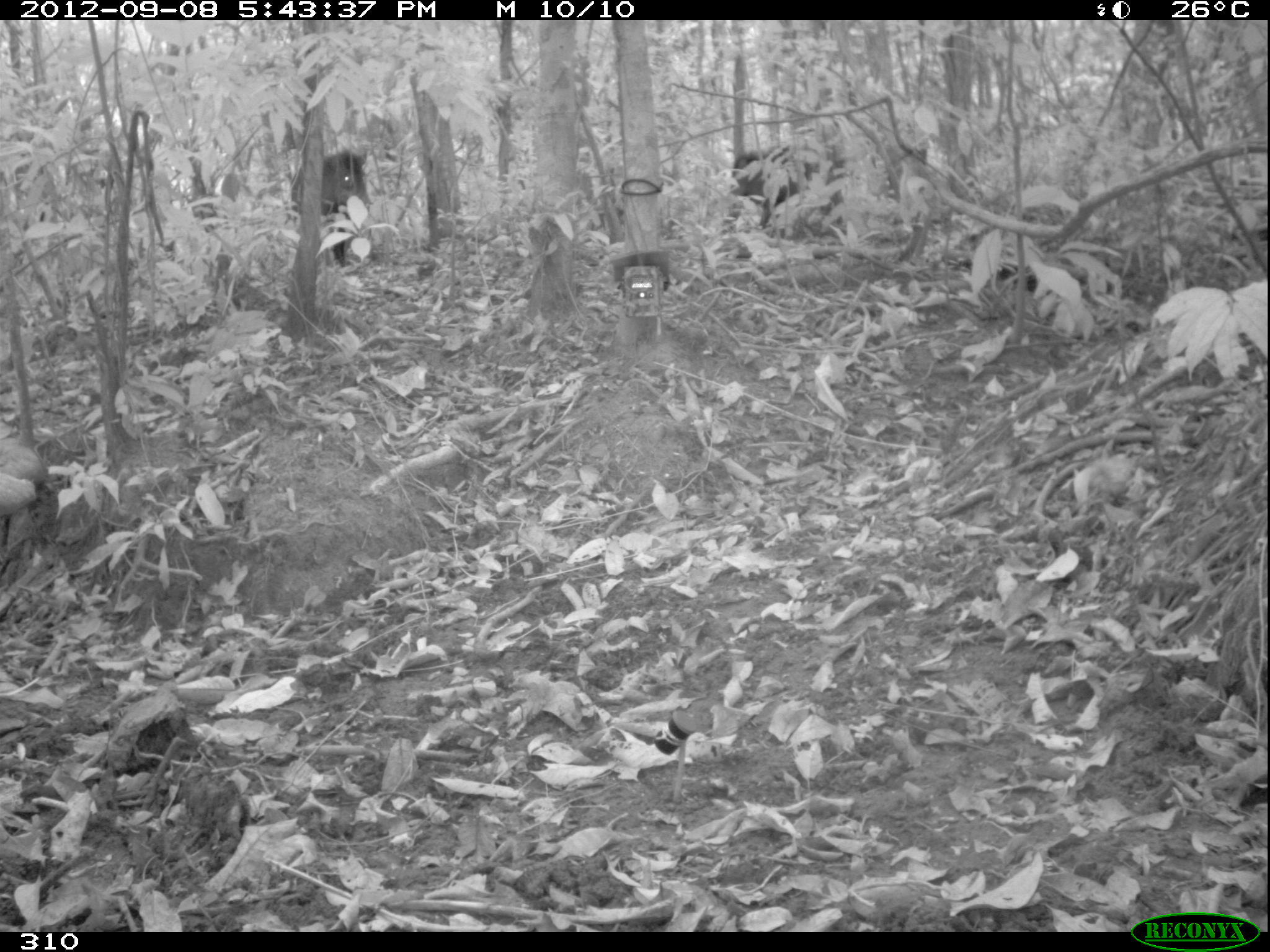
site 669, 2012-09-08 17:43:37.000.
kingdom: Animalia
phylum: Chordata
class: Mammalia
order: Artiodactyla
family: Tayassuidae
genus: Tayassu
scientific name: Tayassu pecari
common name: white-lipped peccary